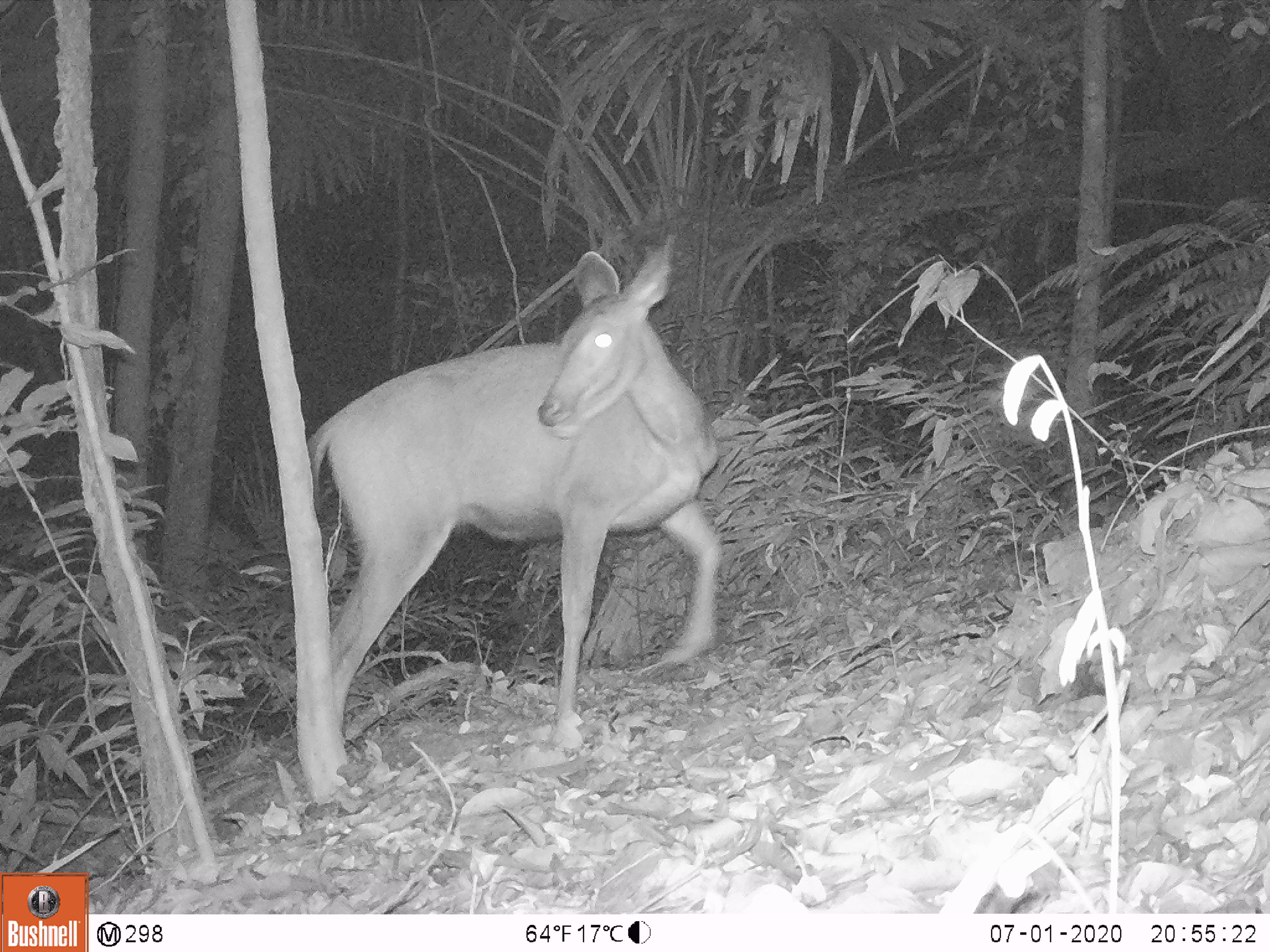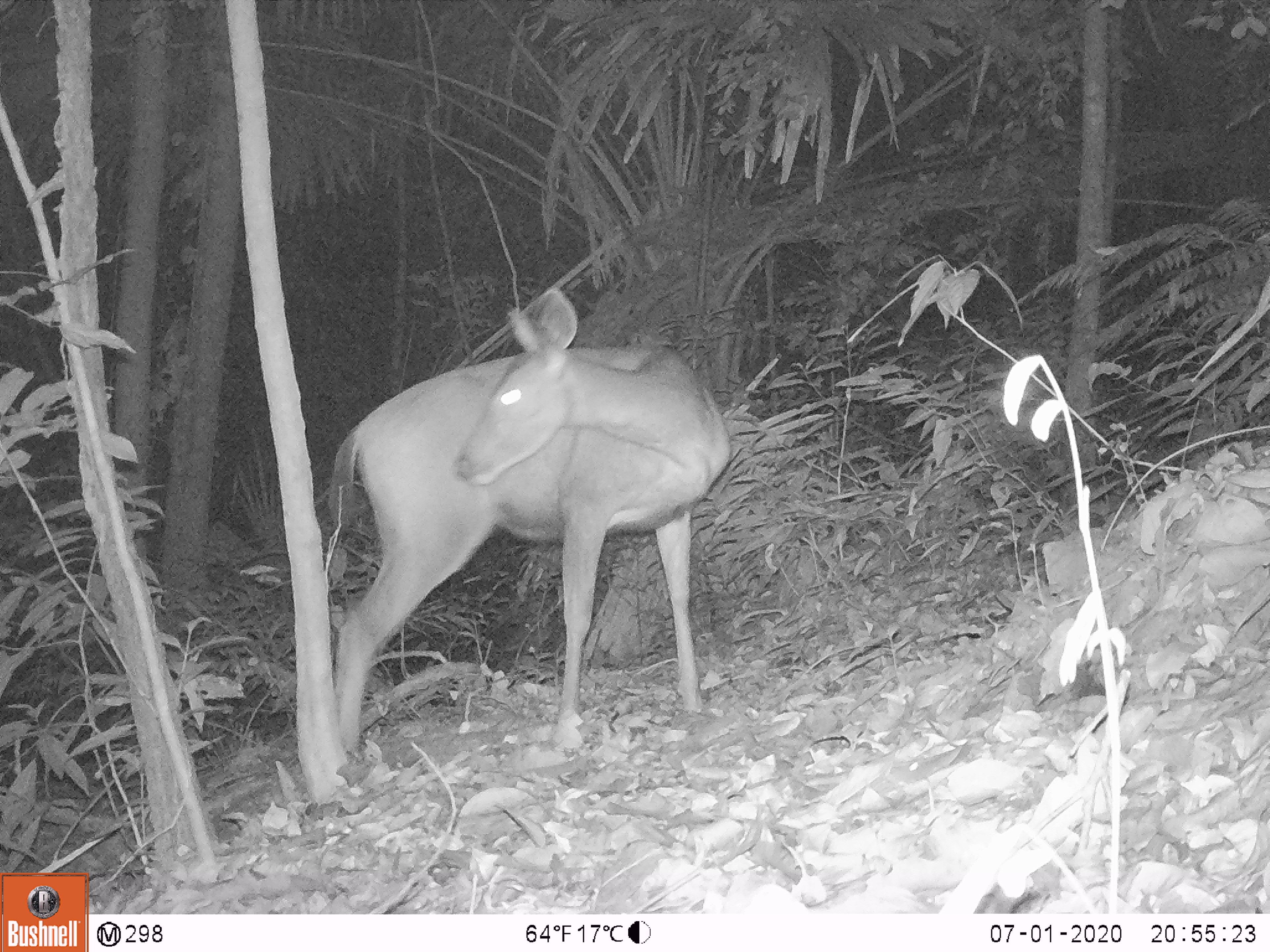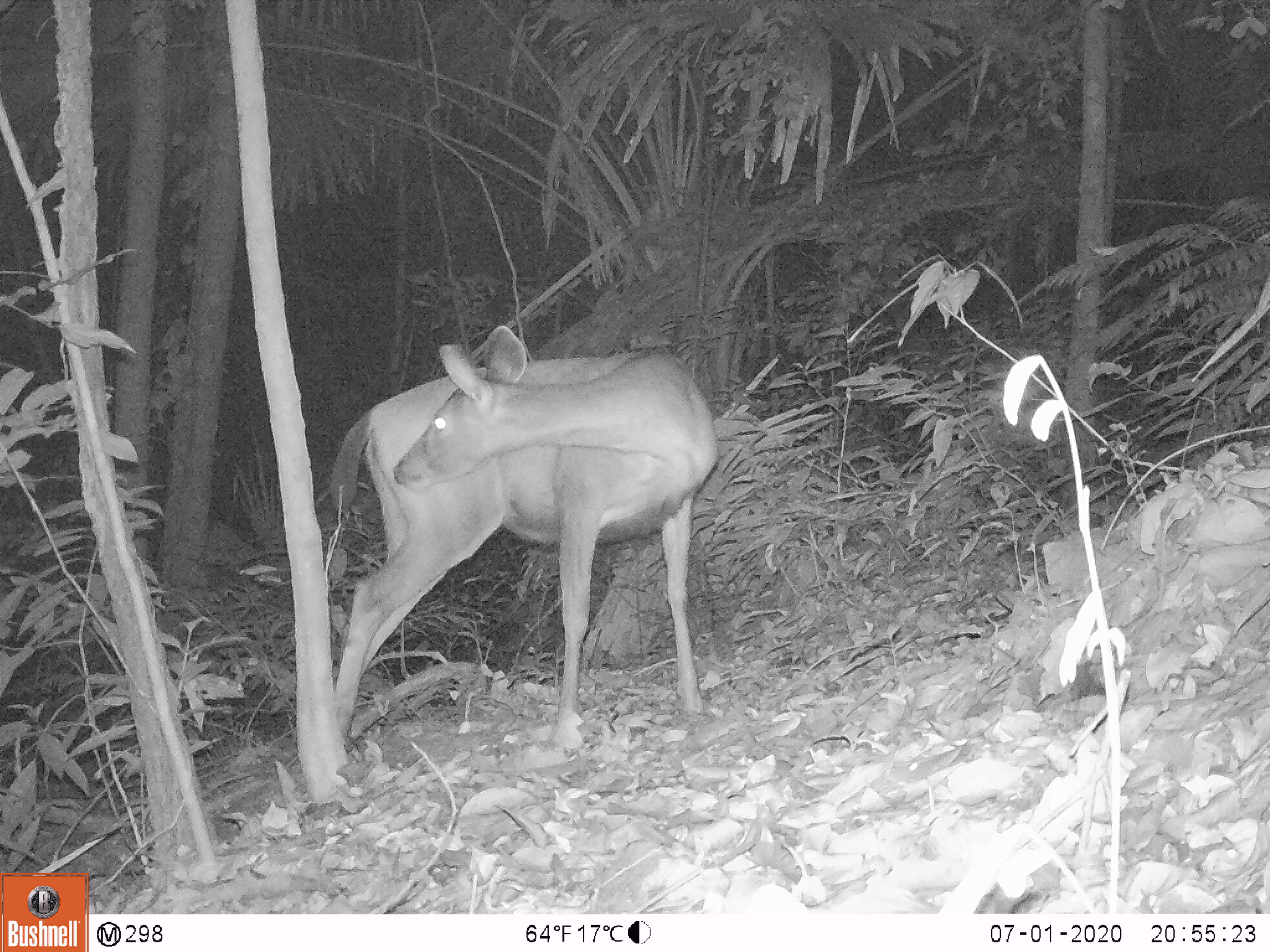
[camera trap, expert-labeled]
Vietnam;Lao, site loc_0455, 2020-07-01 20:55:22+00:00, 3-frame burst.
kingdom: Animalia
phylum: Chordata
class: Mammalia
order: Artiodactyla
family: Cervidae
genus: Rusa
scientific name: Rusa unicolor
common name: sambar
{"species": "sambar (Rusa unicolor)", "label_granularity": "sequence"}